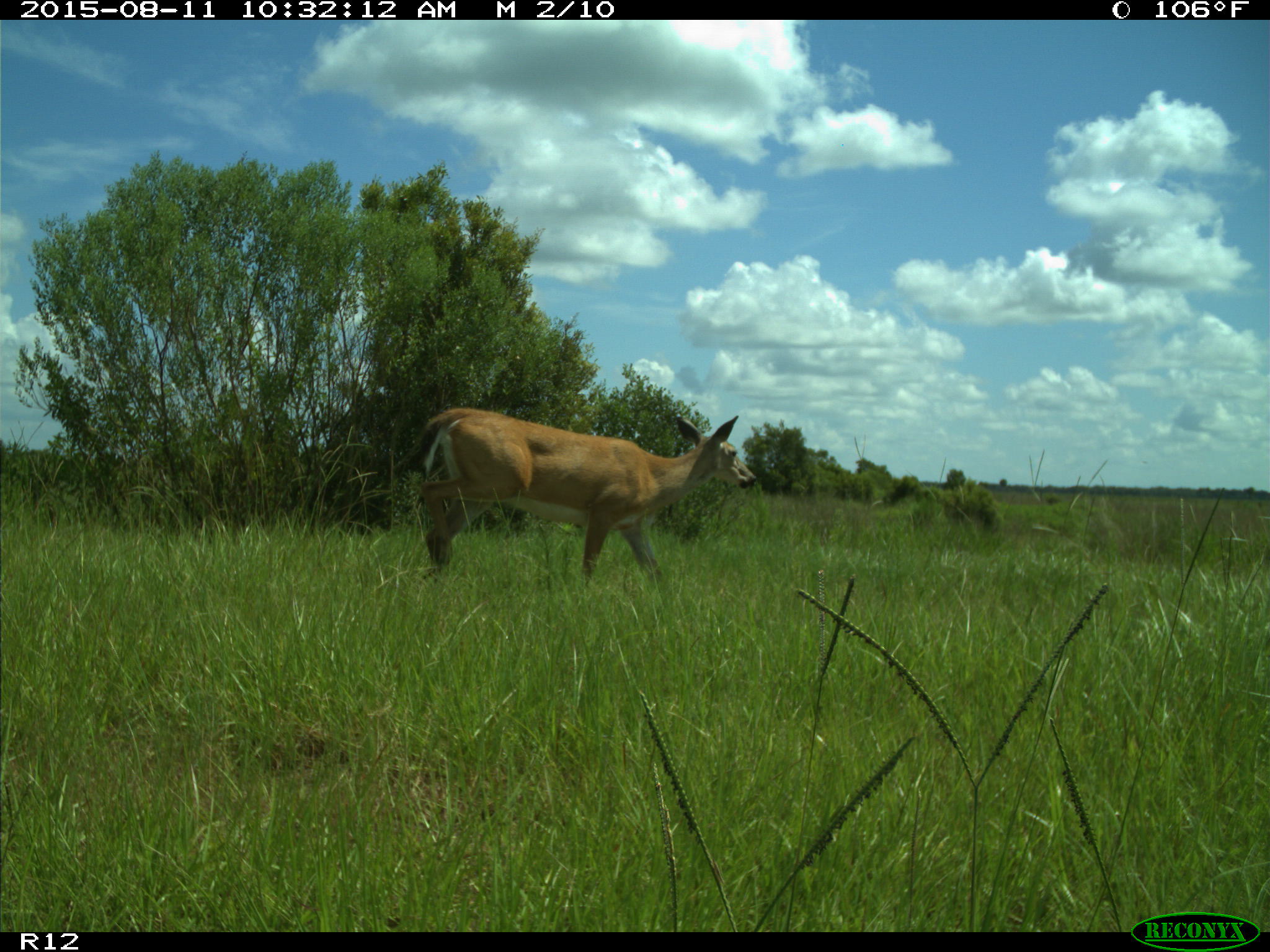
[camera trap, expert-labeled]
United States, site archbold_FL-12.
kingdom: Animalia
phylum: Chordata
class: Mammalia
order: Artiodactyla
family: Cervidae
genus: Odocoileus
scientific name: Odocoileus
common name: deer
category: unidentified deer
Unidentified deer (deer) (Odocoileus).